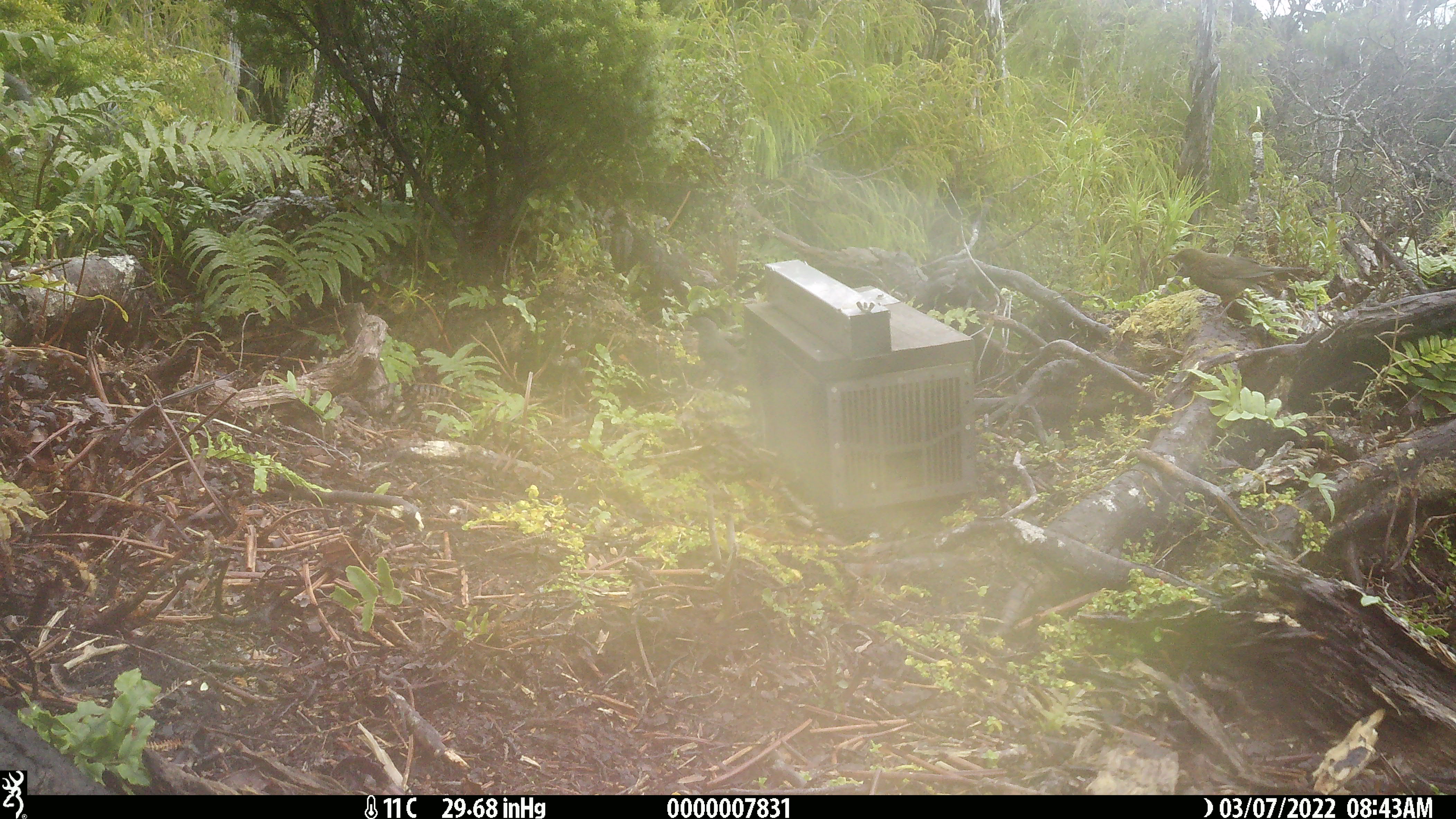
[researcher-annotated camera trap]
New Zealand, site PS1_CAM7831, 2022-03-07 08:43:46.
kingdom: Animalia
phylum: Chordata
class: Aves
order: Passeriformes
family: Petroicidae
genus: Petroica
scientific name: Petroica australis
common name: new zealand robin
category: robin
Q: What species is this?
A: Robin (new zealand robin) (Petroica australis).